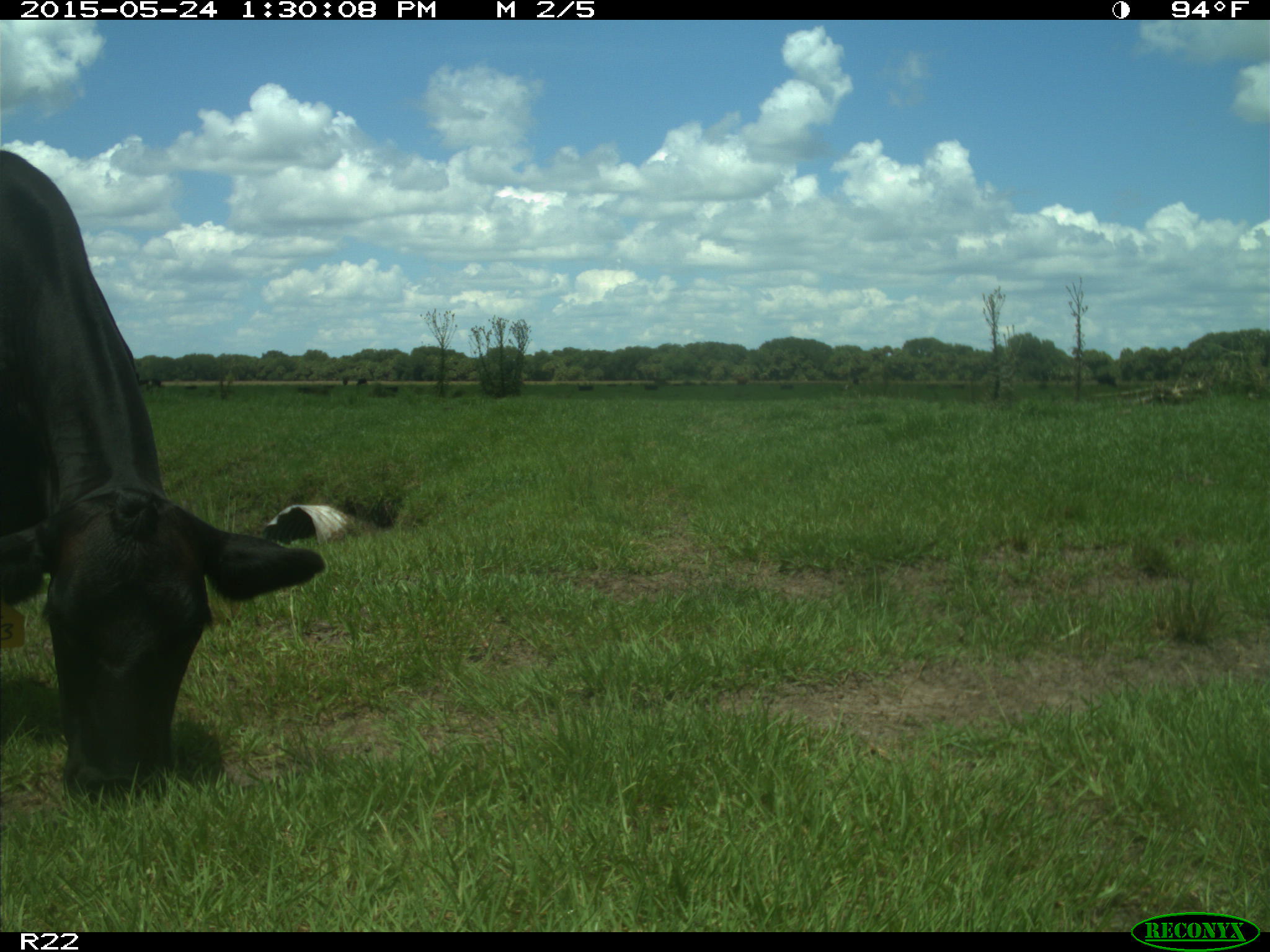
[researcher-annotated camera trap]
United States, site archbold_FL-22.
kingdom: Animalia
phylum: Chordata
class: Mammalia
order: Artiodactyla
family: Bovidae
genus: Bos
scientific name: Bos taurus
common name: domestic cow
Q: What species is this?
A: Bos taurus (domestic cow).